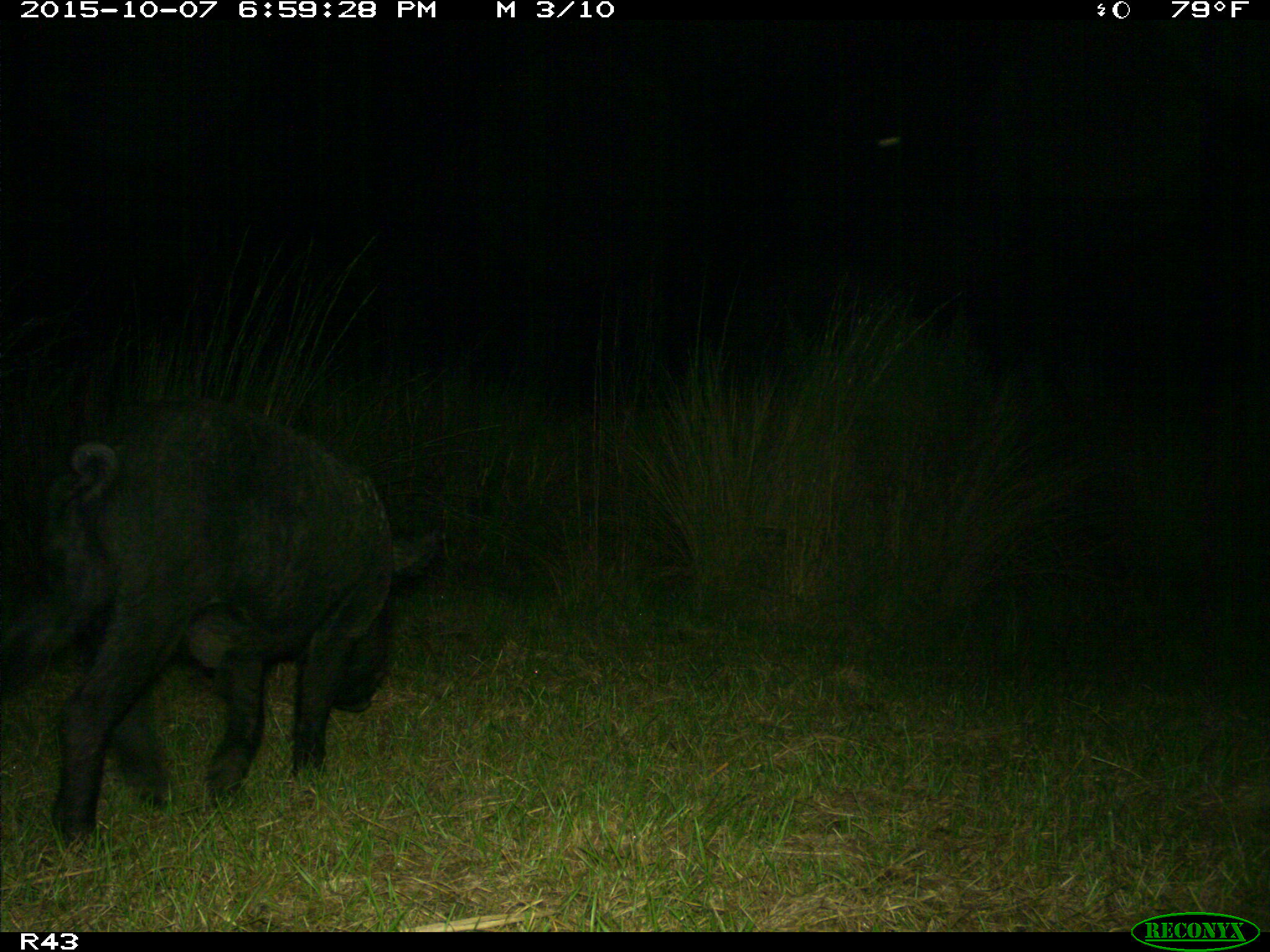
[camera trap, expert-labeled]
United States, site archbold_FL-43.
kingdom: Animalia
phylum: Chordata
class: Mammalia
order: Artiodactyla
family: Suidae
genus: Sus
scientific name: Sus scrofa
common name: wild boar